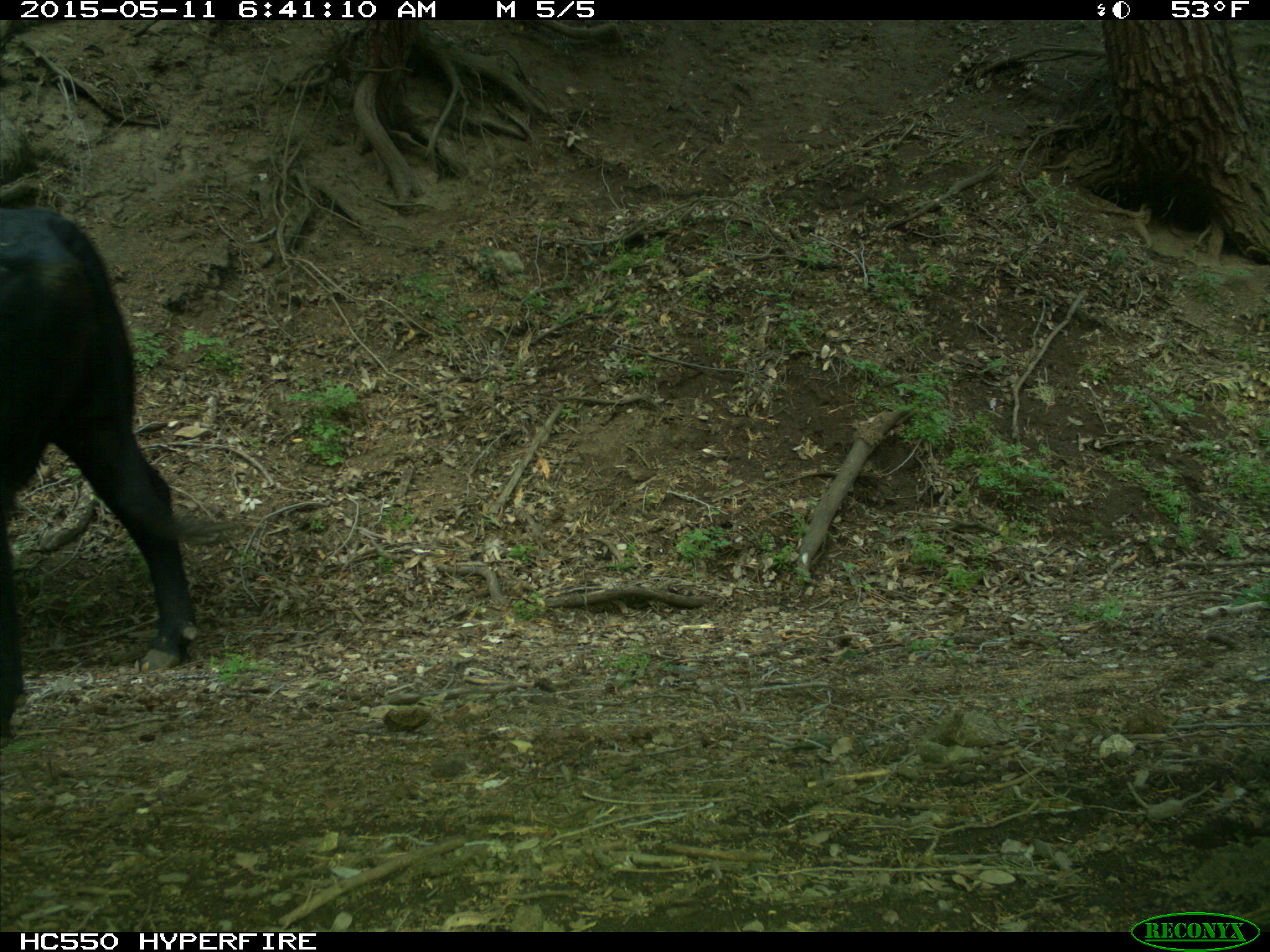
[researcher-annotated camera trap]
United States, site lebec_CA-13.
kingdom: Animalia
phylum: Chordata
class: Mammalia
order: Artiodactyla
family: Bovidae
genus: Bos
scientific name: Bos taurus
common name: domestic cow